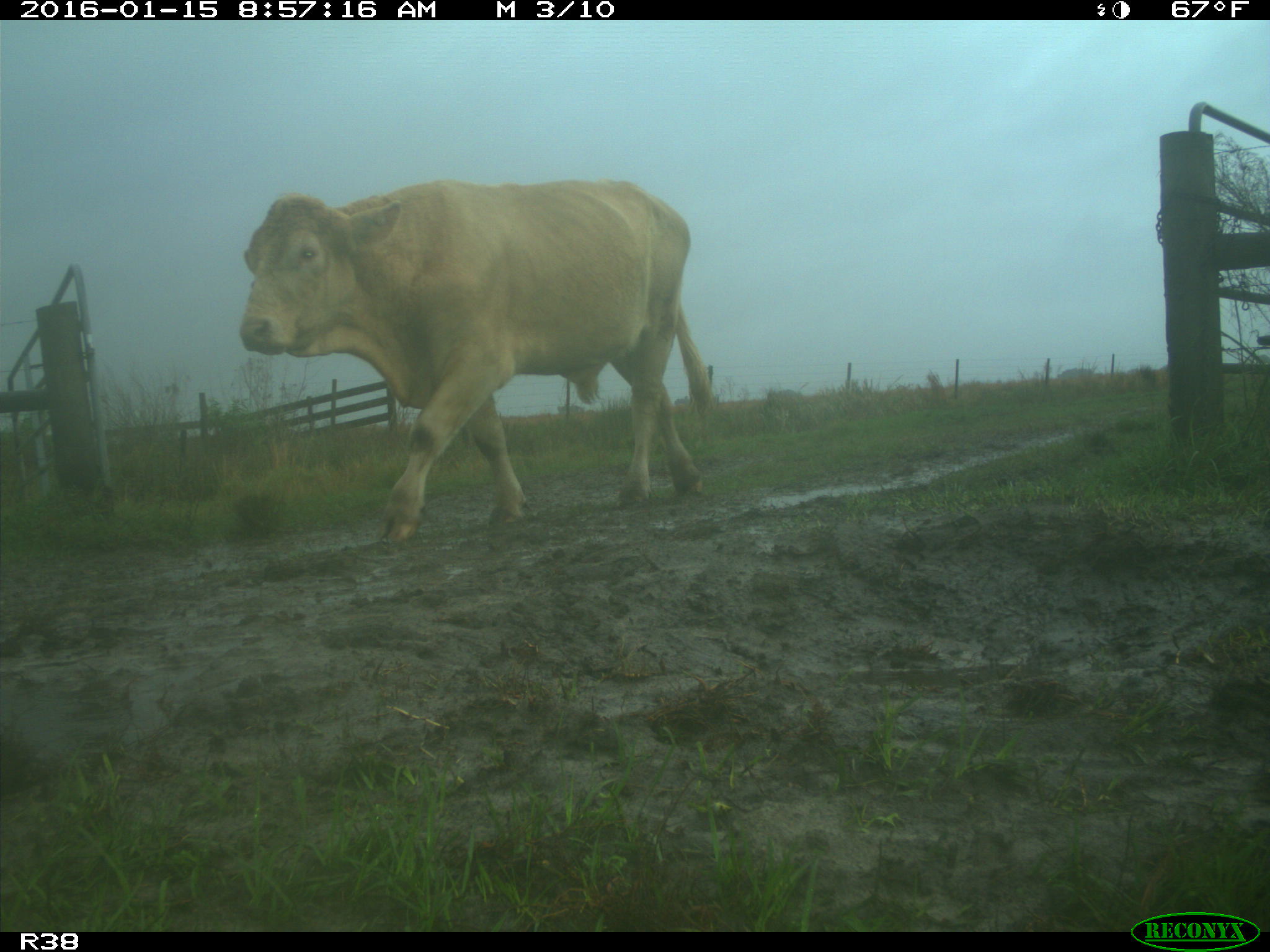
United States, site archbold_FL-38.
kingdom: Animalia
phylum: Chordata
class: Mammalia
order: Artiodactyla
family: Bovidae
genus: Bos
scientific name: Bos taurus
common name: domestic cow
Bos taurus (domestic cow).